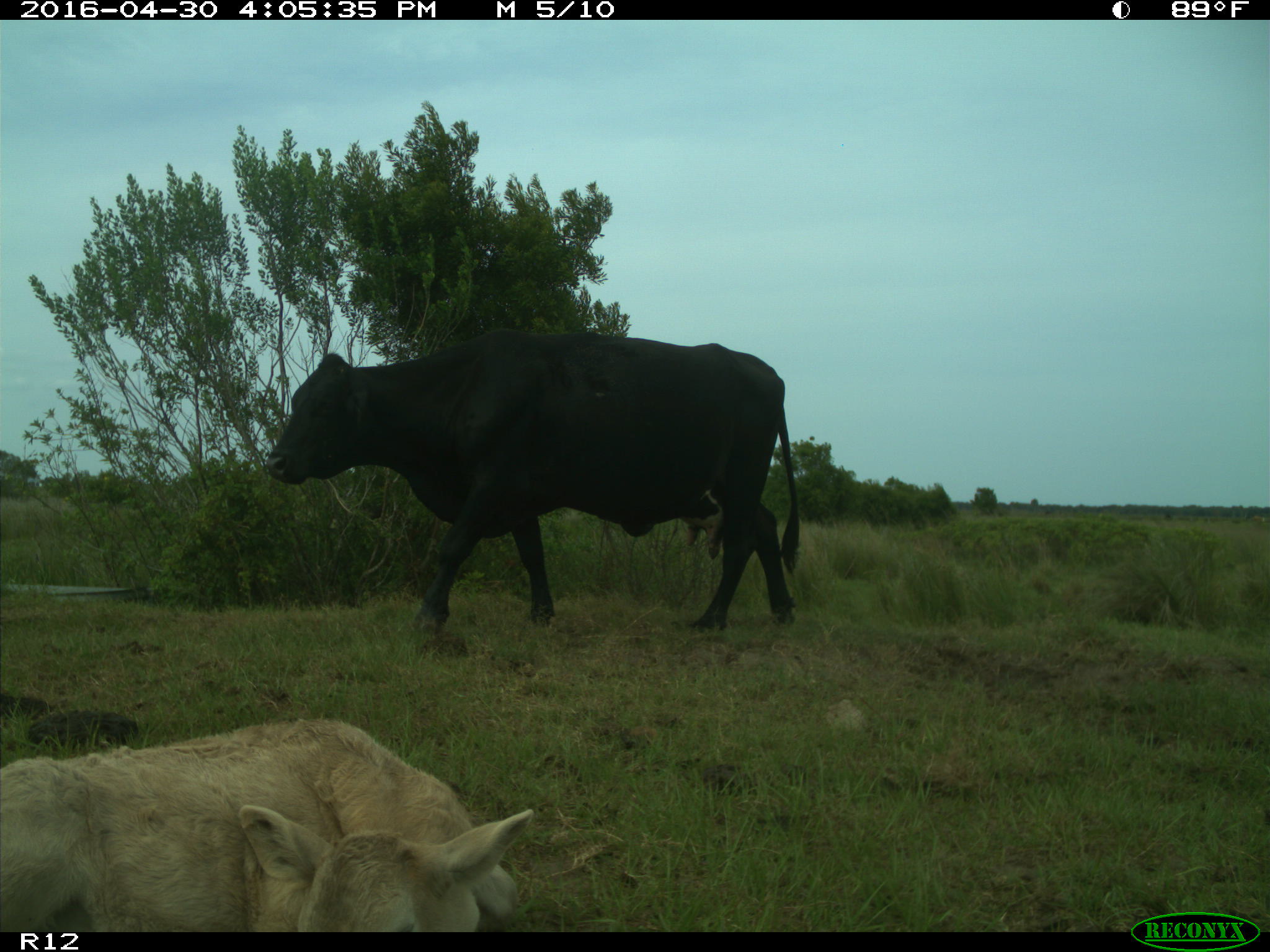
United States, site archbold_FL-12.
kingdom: Animalia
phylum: Chordata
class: Mammalia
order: Artiodactyla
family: Bovidae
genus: Bos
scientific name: Bos taurus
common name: domestic cow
Bos taurus (domestic cow).